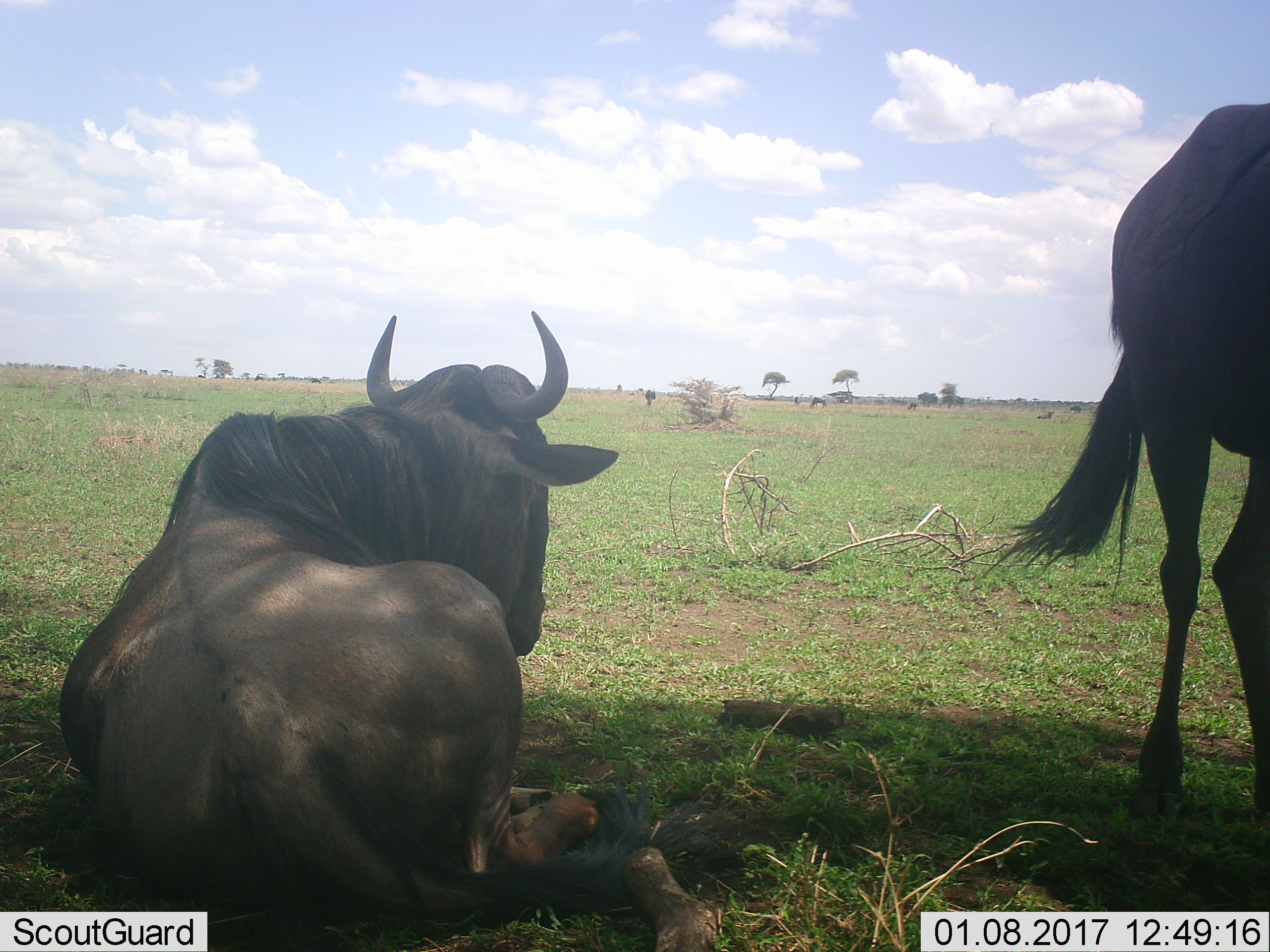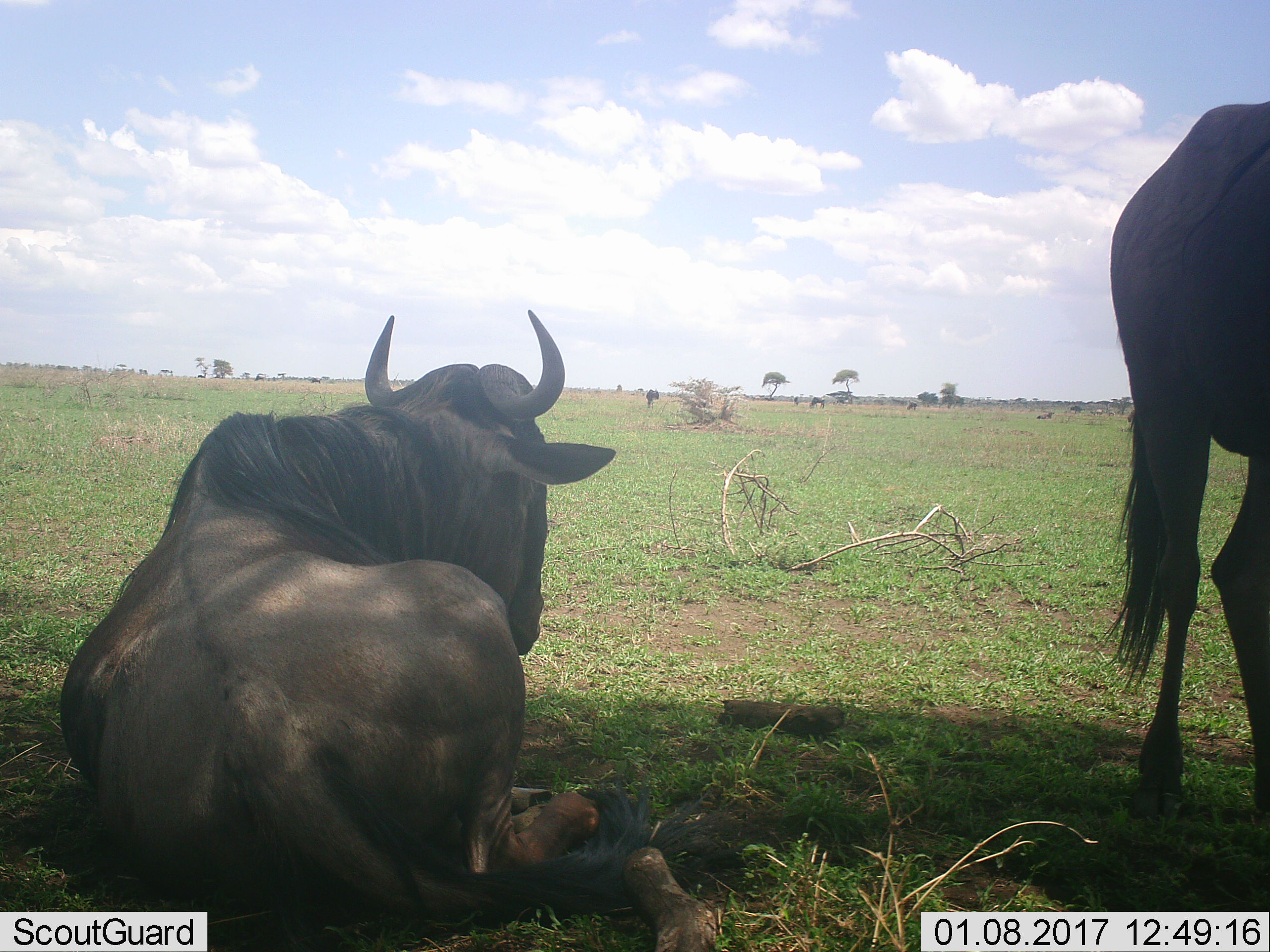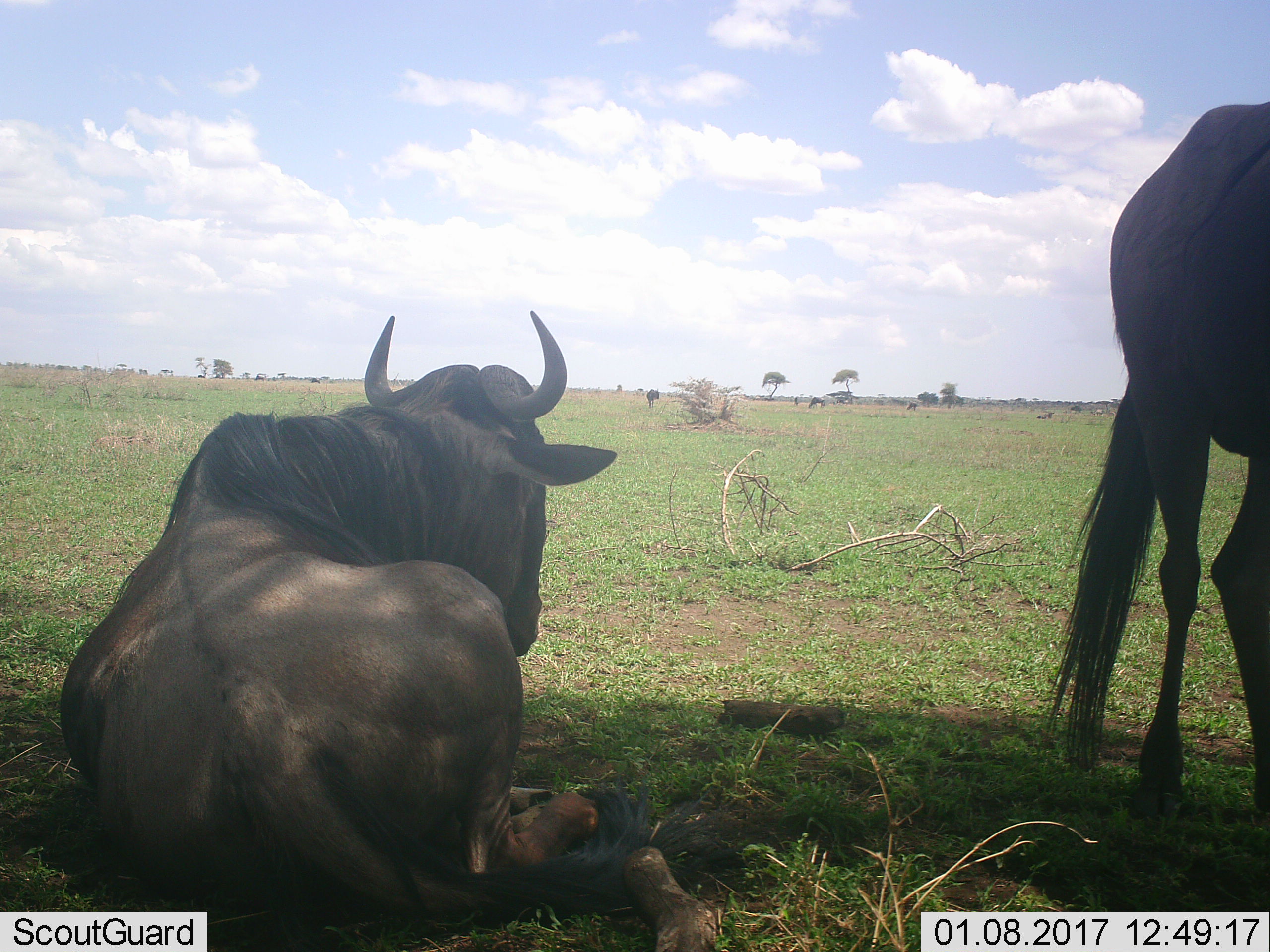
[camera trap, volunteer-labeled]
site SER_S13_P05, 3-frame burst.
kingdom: Animalia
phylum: Chordata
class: Mammalia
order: Artiodactyla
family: Bovidae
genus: Connochaetes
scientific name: Connochaetes taurinus taurinus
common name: blue wildebeest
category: wildebeestblue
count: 2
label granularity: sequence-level